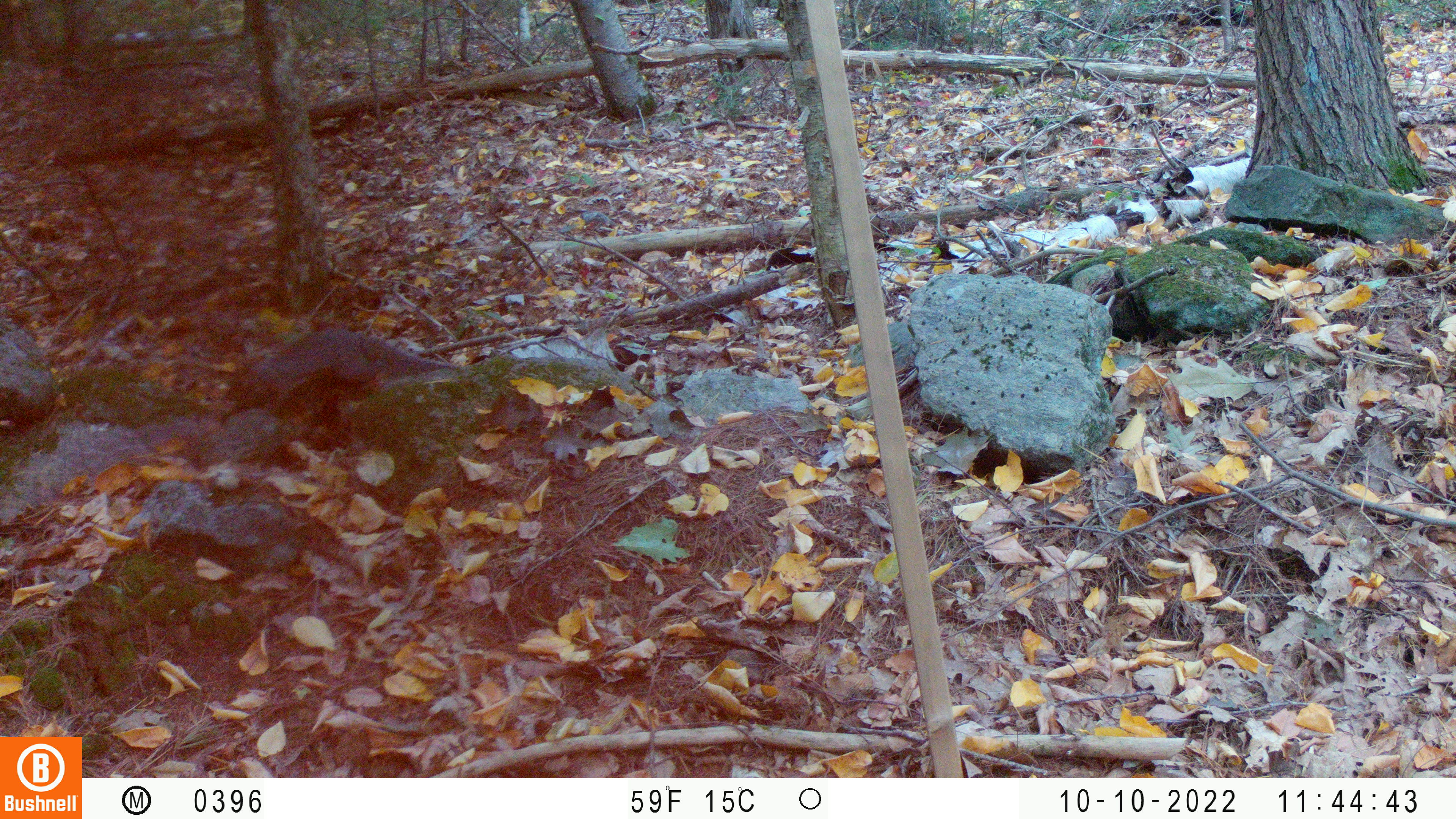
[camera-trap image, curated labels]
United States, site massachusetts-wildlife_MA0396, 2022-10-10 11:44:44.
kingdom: Animalia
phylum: Chordata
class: Mammalia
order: Rodentia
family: Sciuridae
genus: Sciurus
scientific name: Sciurus carolinensis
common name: gray squirrel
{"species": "gray squirrel (Sciurus carolinensis)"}